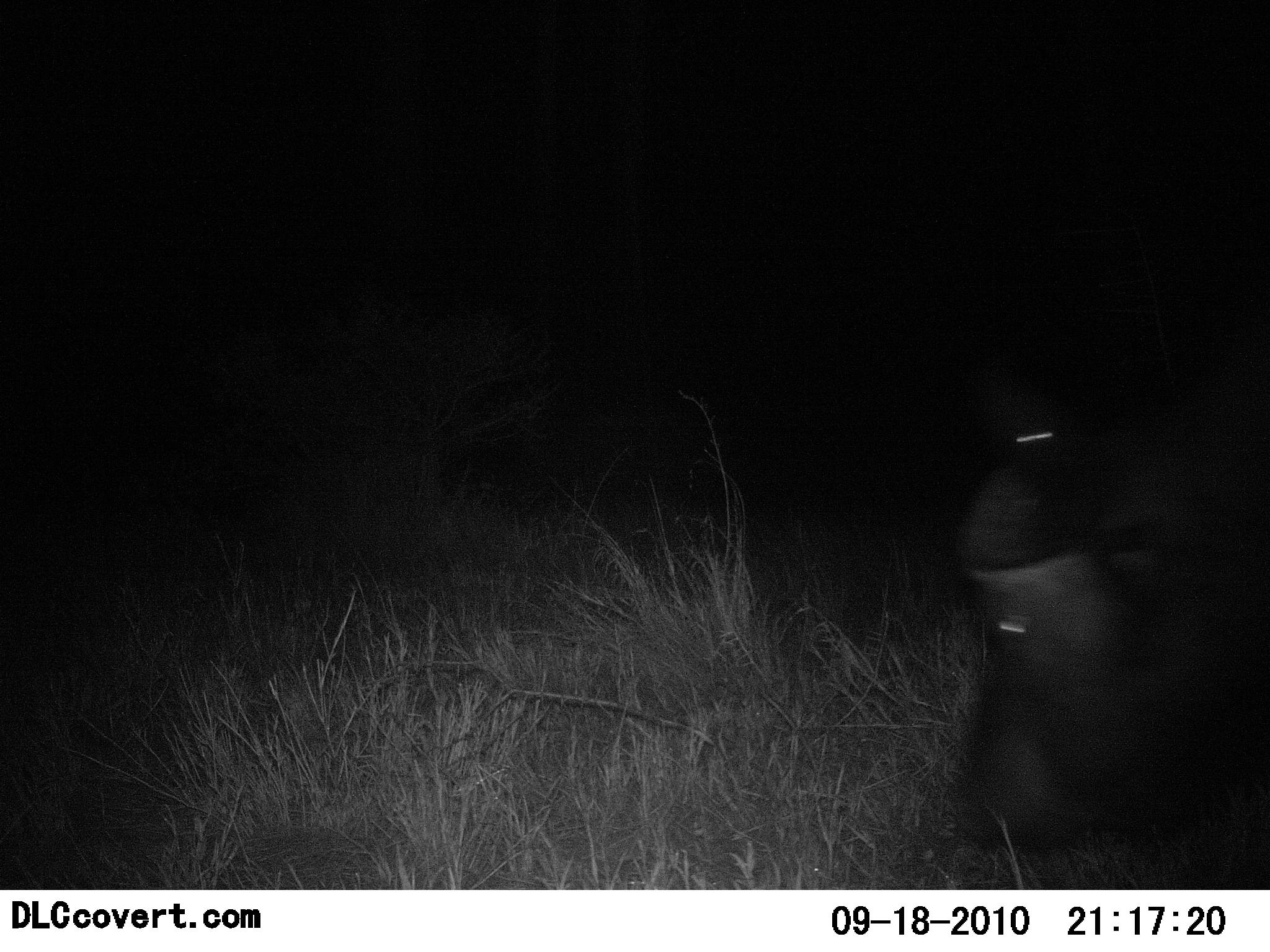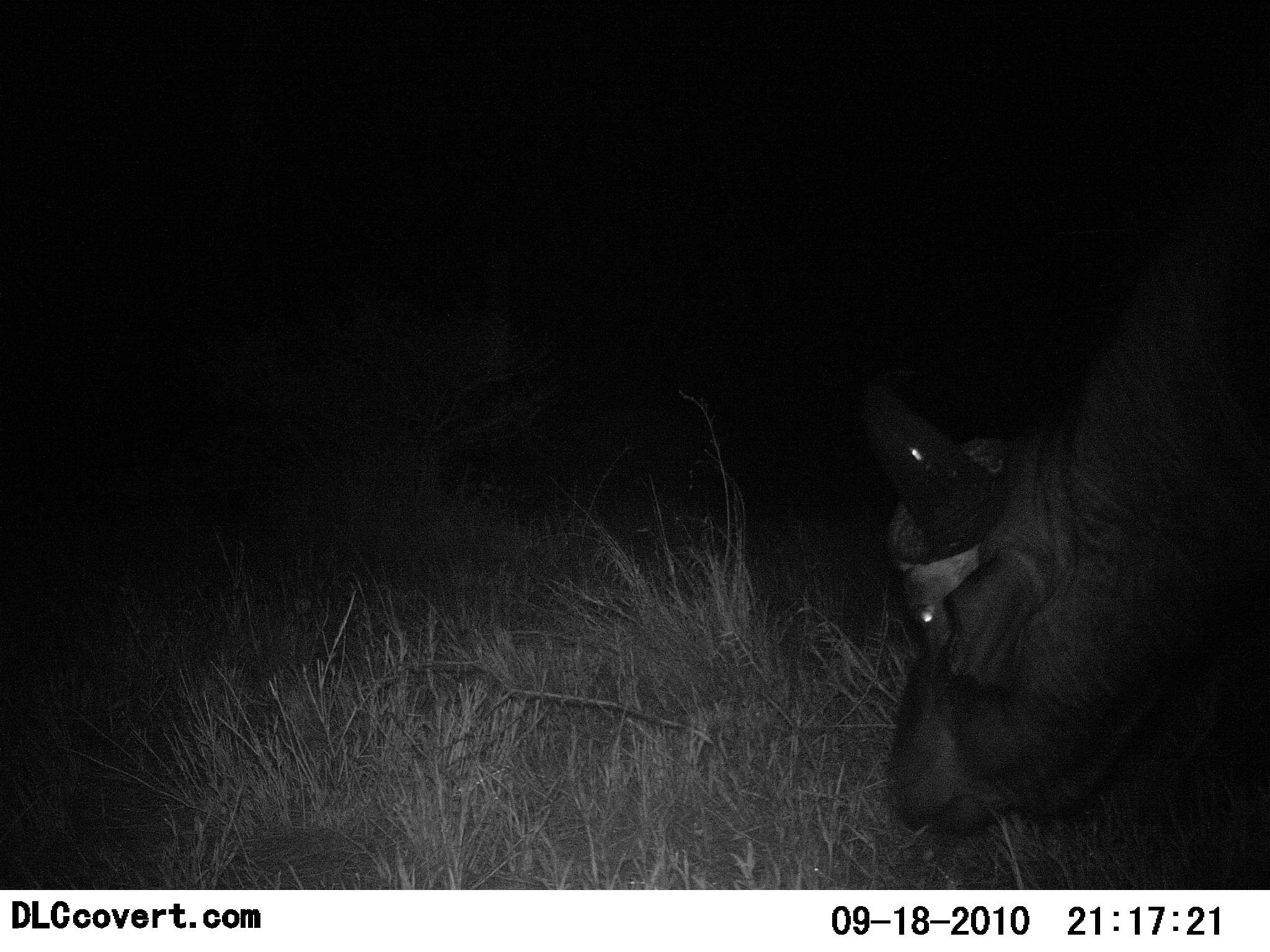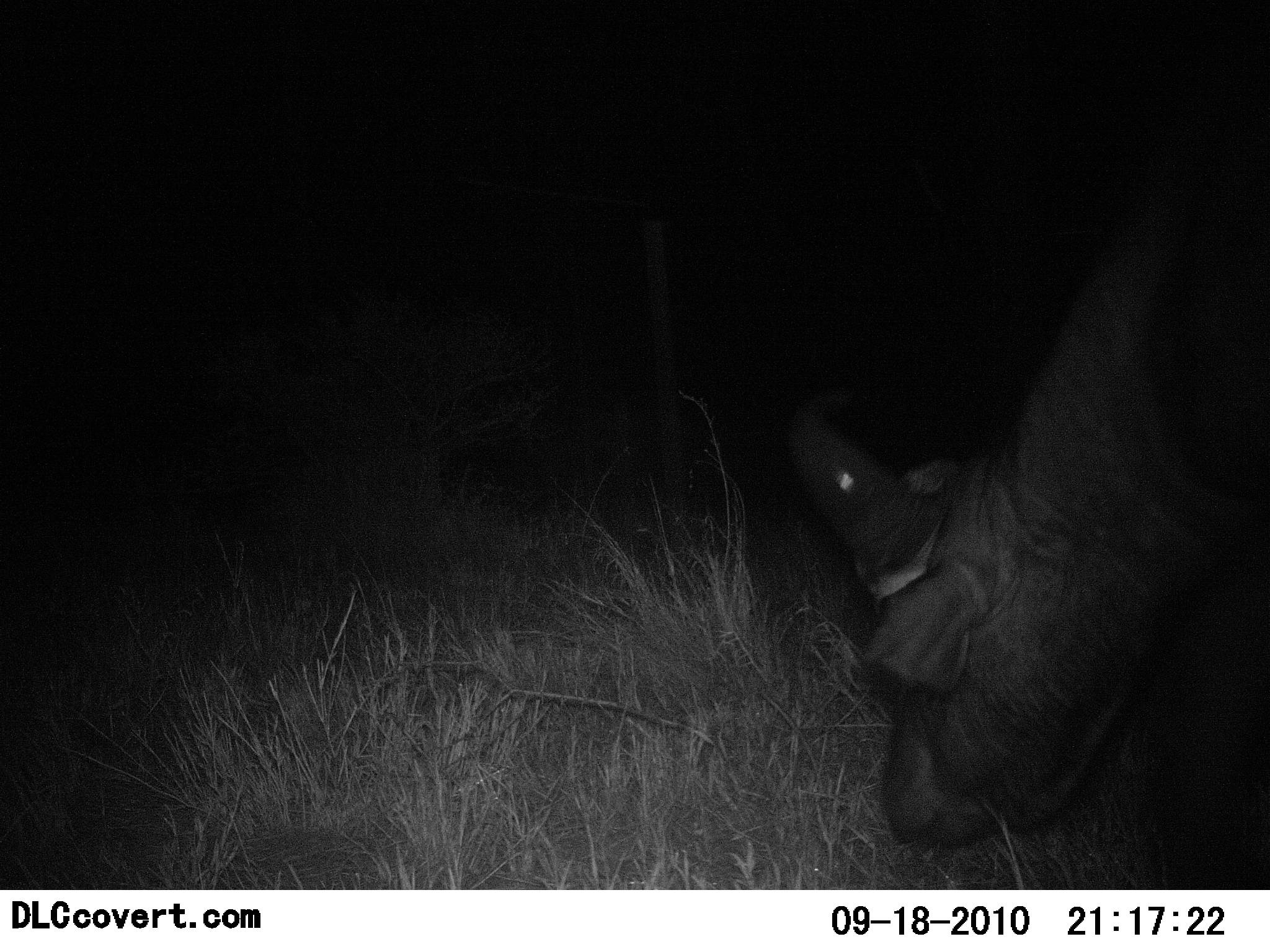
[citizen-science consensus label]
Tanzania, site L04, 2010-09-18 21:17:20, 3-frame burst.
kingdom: Animalia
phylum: Chordata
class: Mammalia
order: Artiodactyla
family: Bovidae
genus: Syncerus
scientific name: Syncerus caffer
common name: cape buffalo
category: buffalo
Buffalo (cape buffalo) (Syncerus caffer), count 1. Behavior (volunteer vote fractions): standing 8%, resting 0%, moving 25%, interacting 0%. Young present (vote fraction): 0%. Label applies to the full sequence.